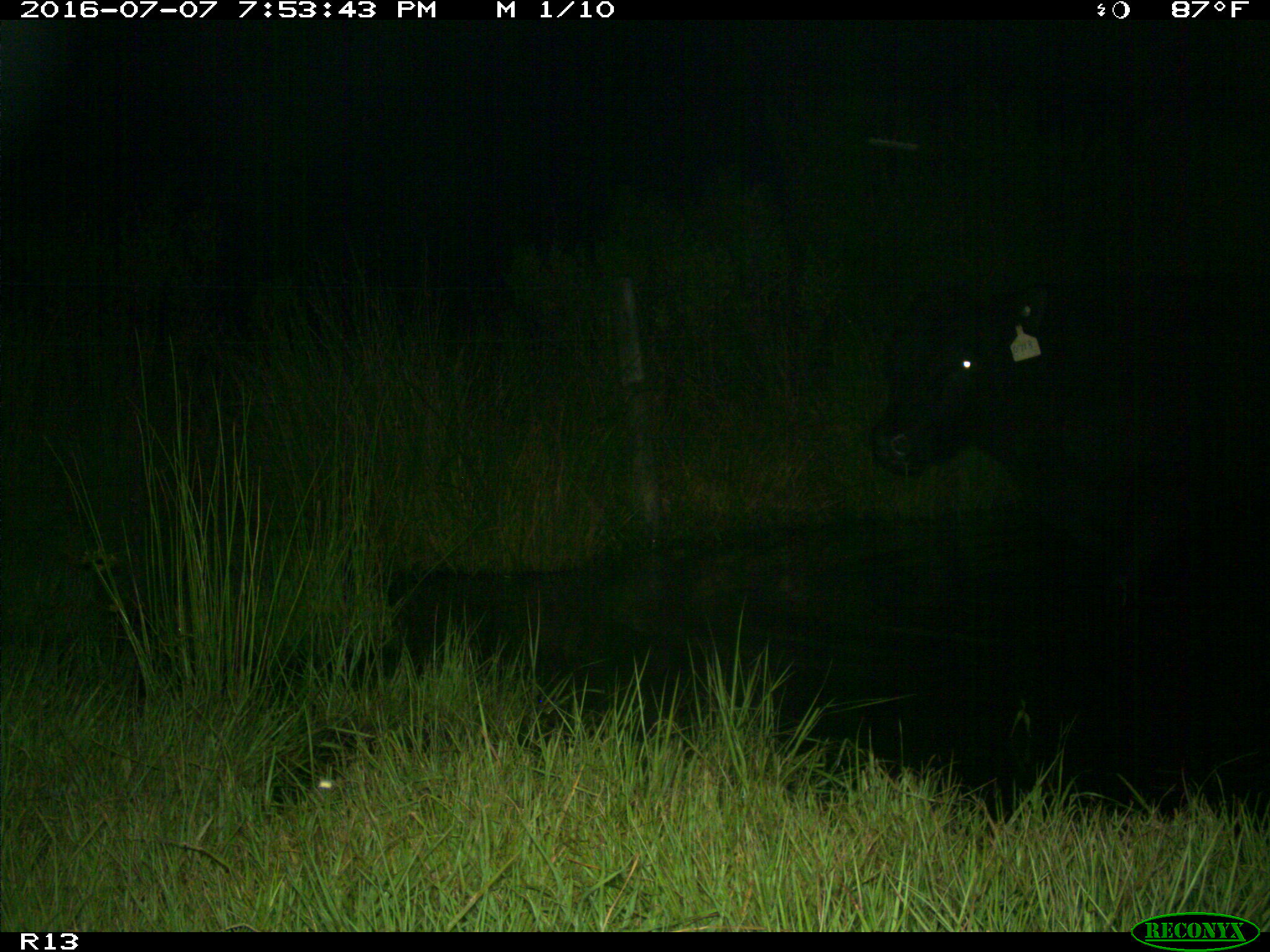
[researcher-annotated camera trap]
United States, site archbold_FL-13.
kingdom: Animalia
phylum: Chordata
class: Mammalia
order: Artiodactyla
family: Bovidae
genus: Bos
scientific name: Bos taurus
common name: domestic cow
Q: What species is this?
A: Bos taurus (domestic cow).